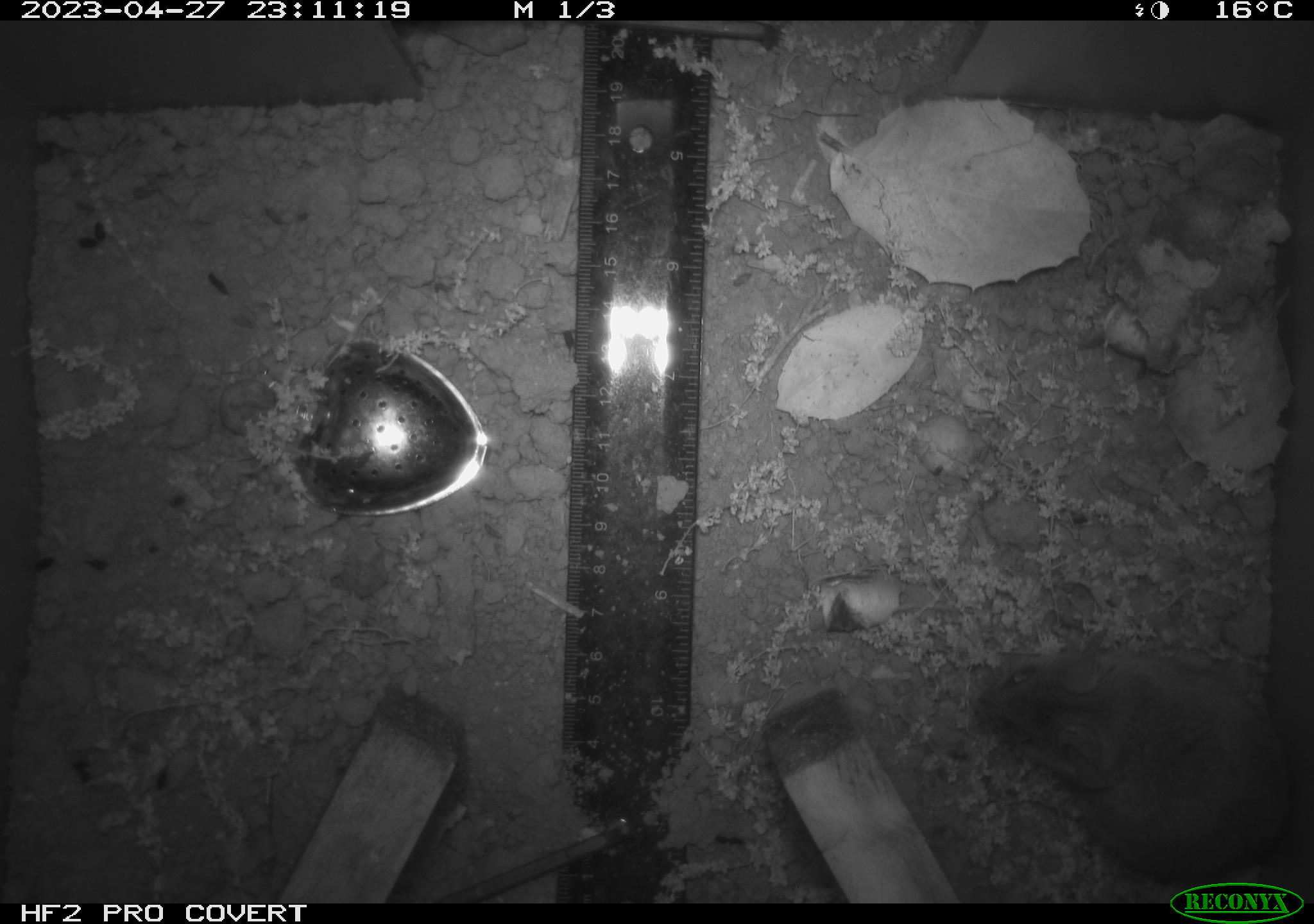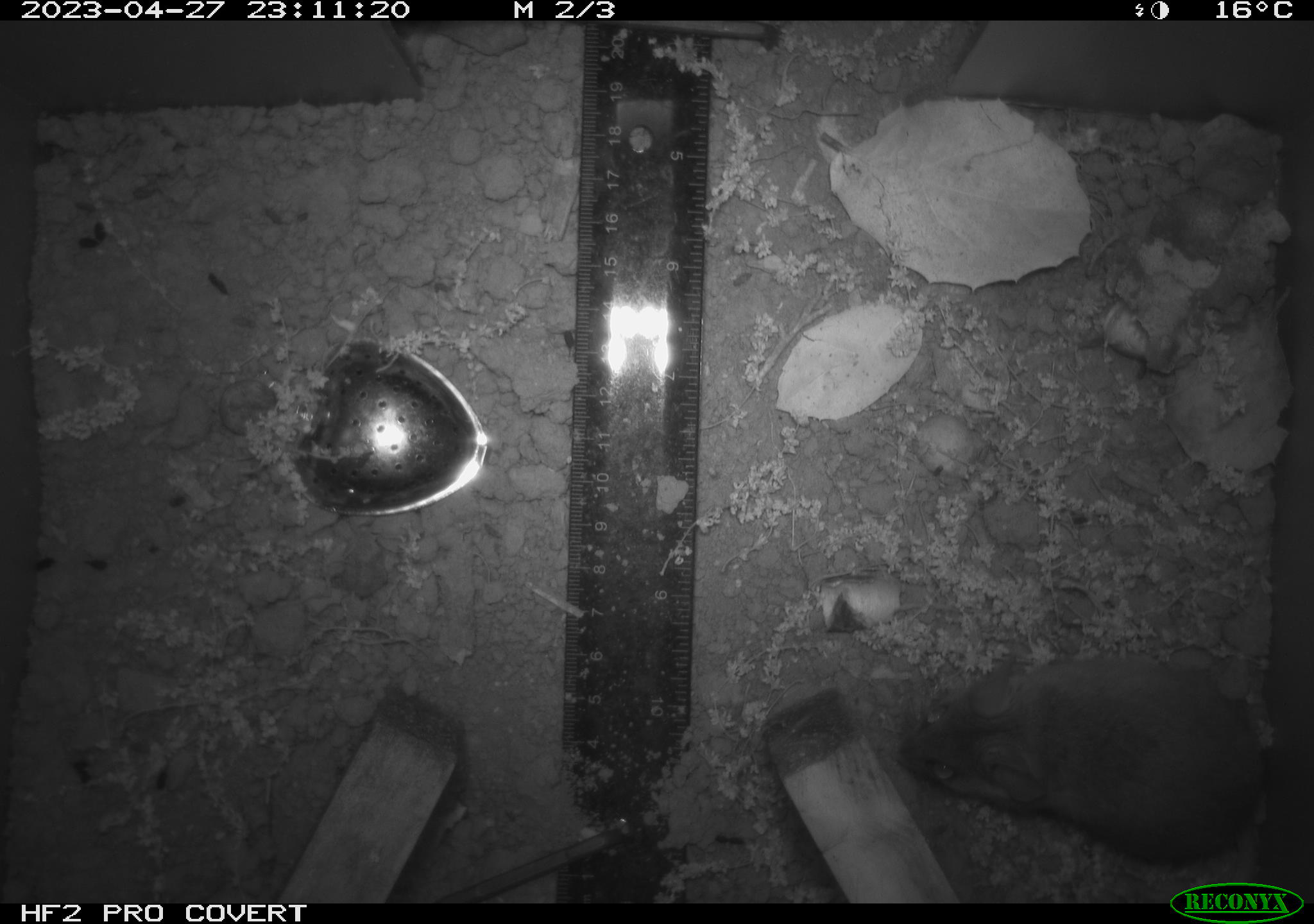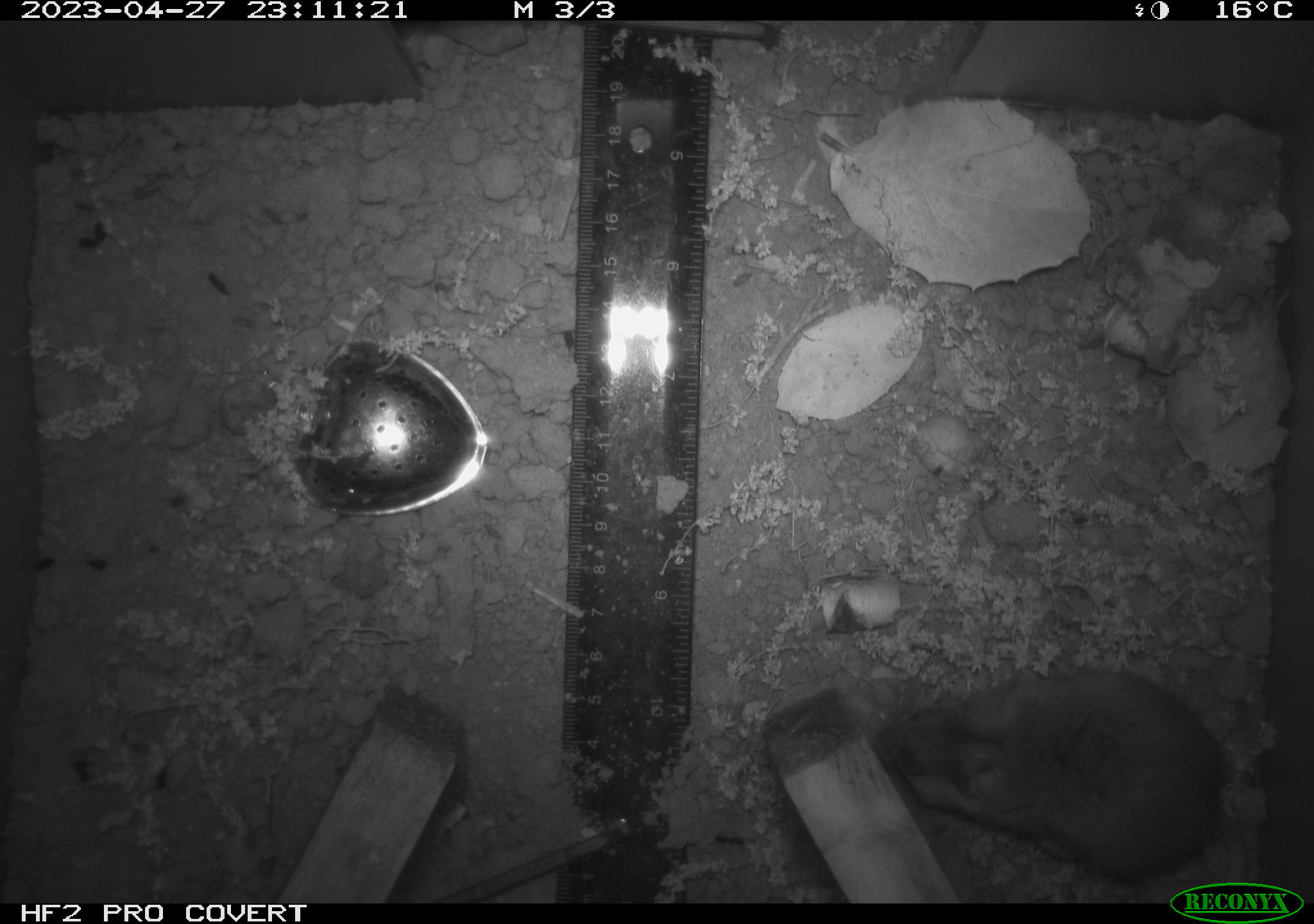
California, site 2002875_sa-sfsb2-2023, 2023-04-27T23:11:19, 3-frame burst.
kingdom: Animalia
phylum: Chordata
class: Mammalia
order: Rodentia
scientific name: Rodentia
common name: mouse species